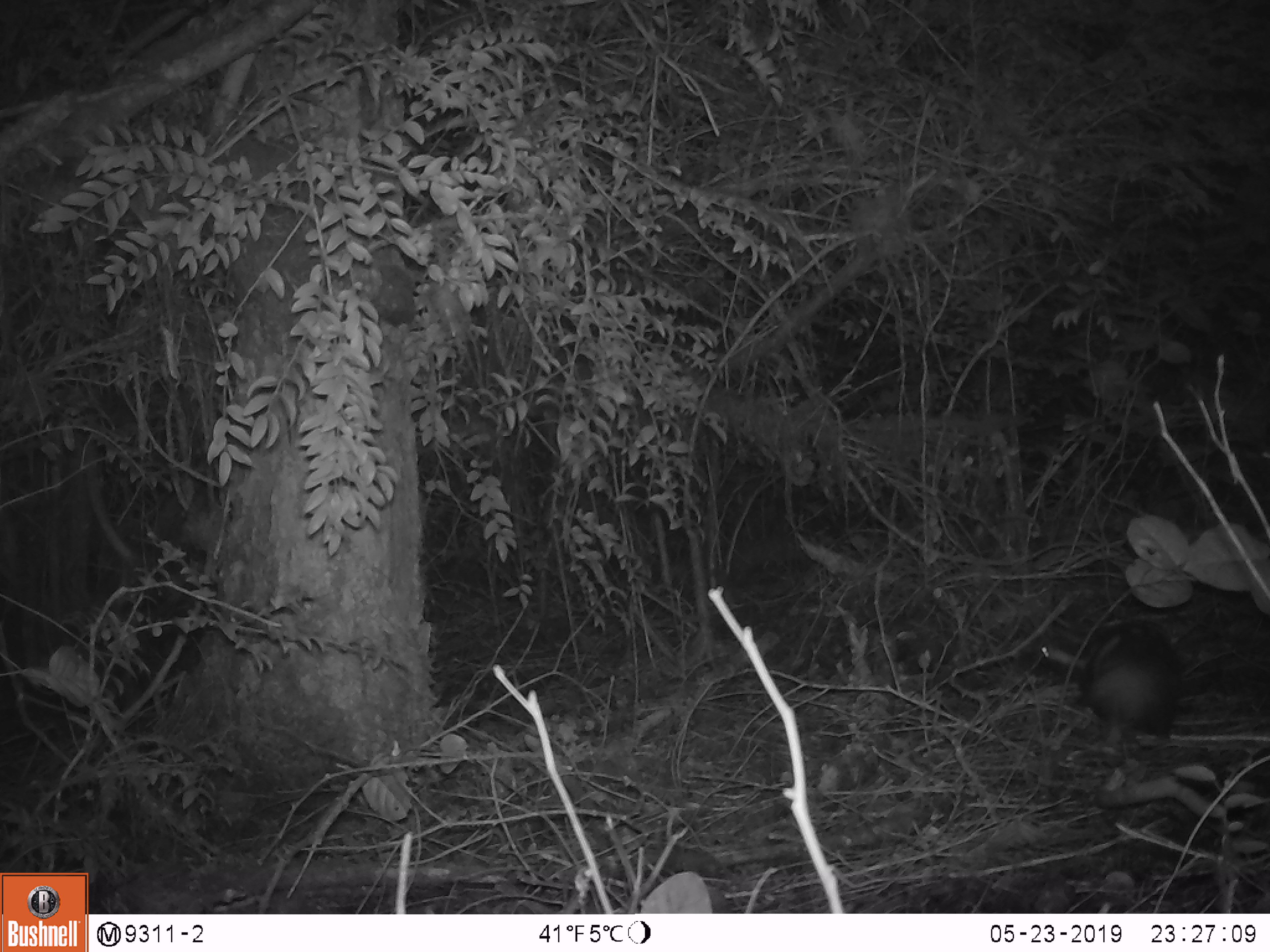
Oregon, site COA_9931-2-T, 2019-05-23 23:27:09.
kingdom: Animalia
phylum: Chordata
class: Mammalia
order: Carnivora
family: Mephitidae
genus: Spilogale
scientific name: Spilogale gracilis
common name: western spotted skunk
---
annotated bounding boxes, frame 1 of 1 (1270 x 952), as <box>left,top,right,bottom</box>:
western spotted skunk: <box>1044,617,1193,750</box>